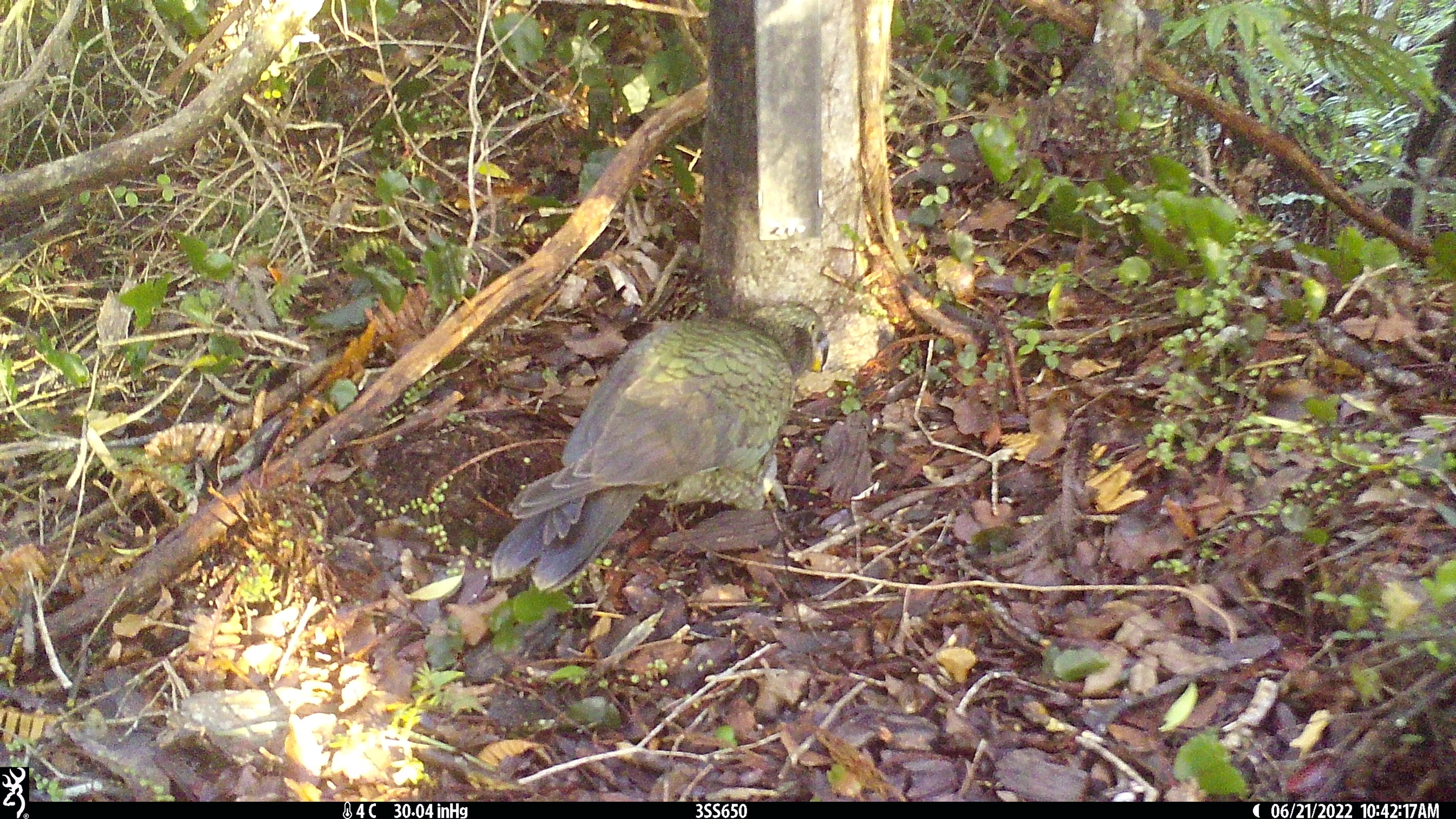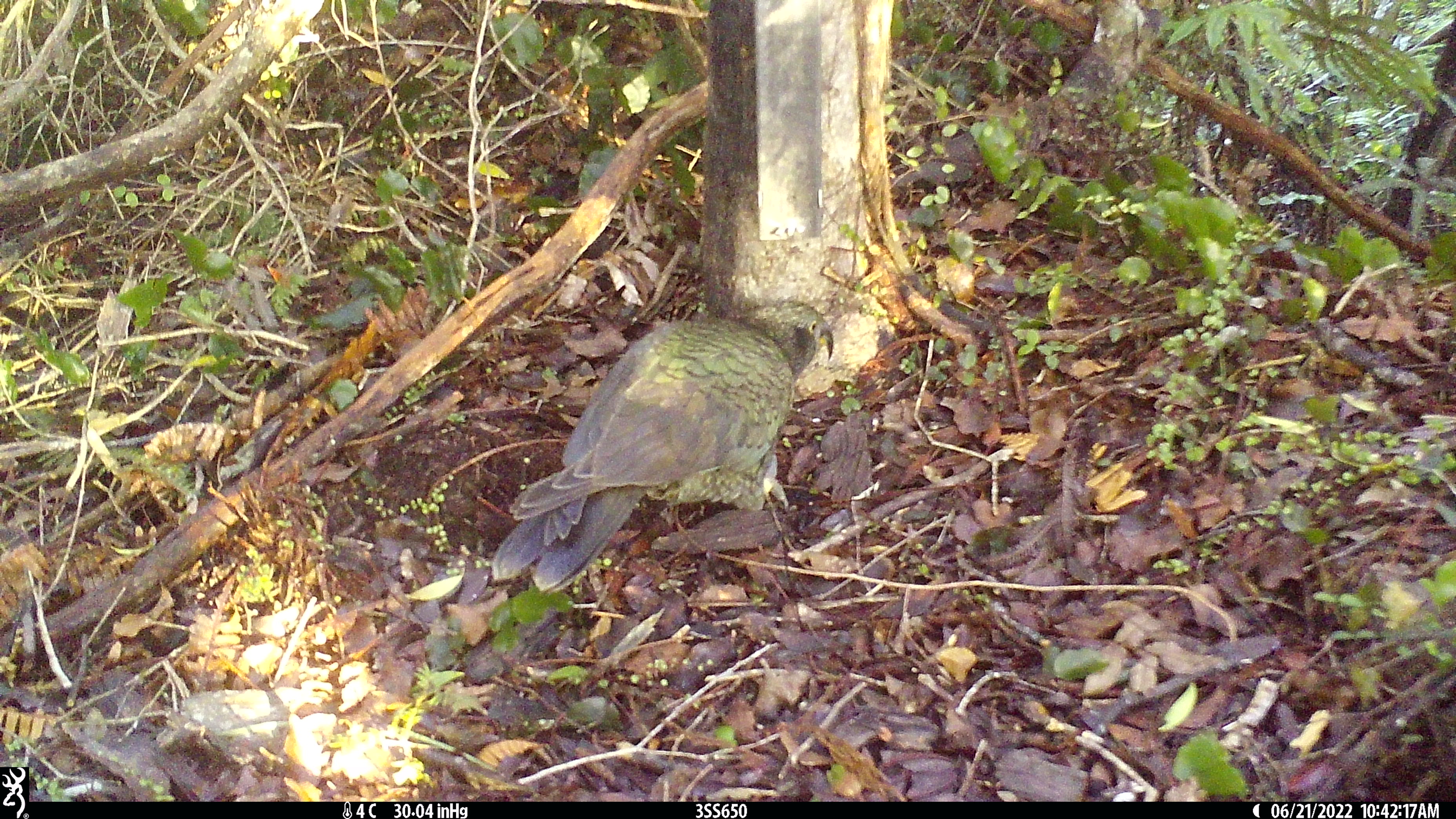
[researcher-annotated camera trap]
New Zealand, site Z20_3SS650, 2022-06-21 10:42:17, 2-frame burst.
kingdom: Animalia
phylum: Chordata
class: Aves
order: Psittaciformes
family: Strigopidae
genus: Nestor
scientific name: Nestor notabilis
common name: kea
Kea (Nestor notabilis).